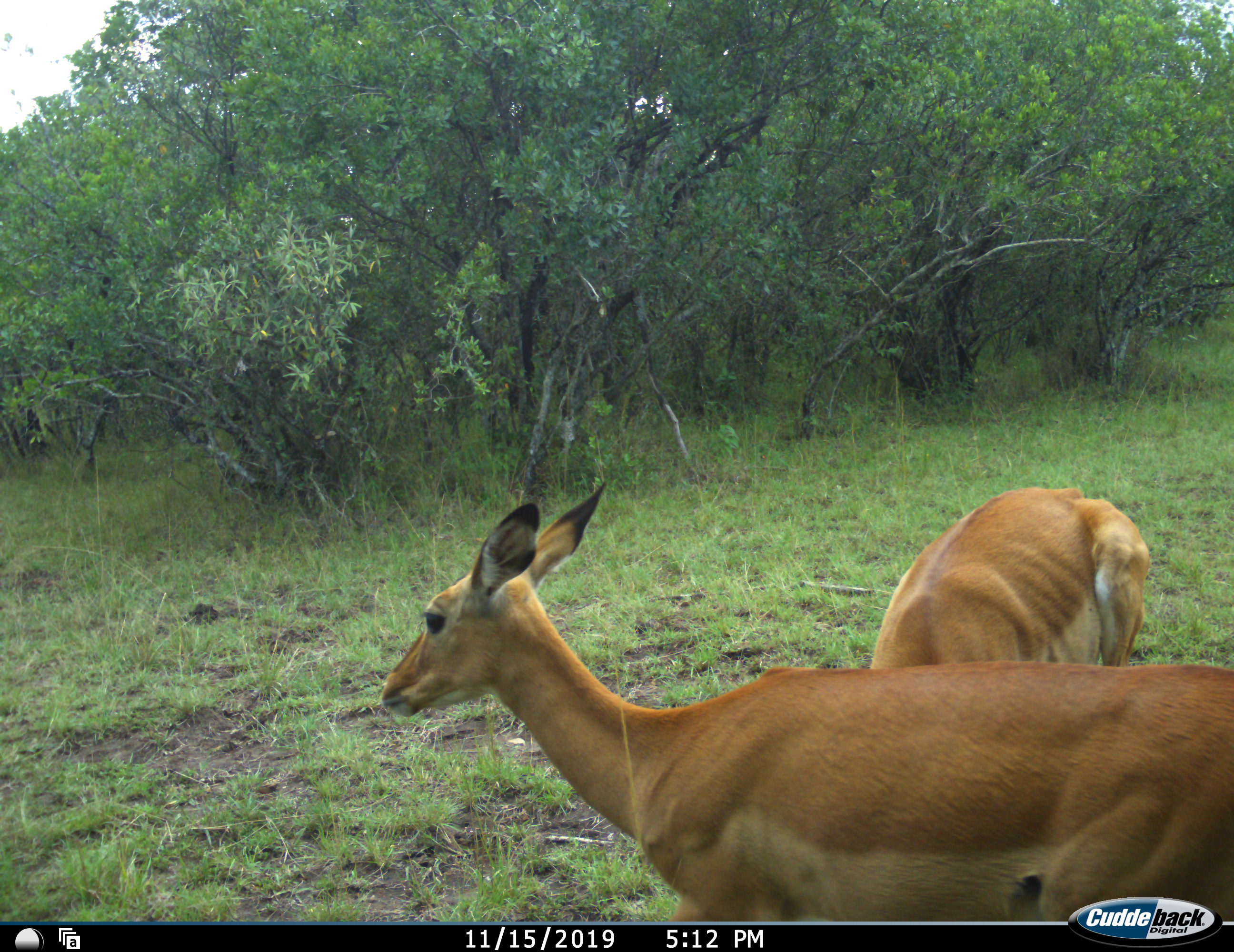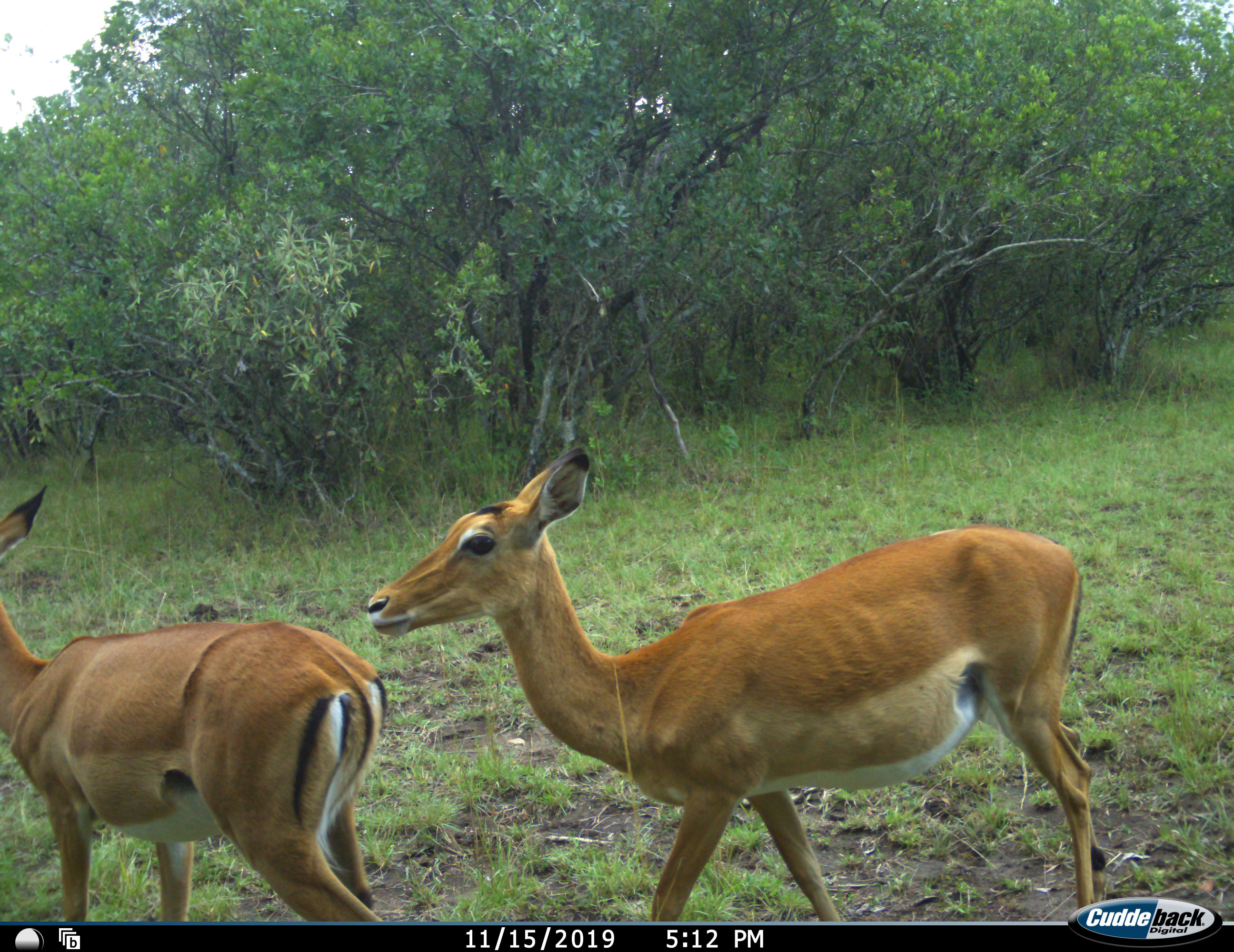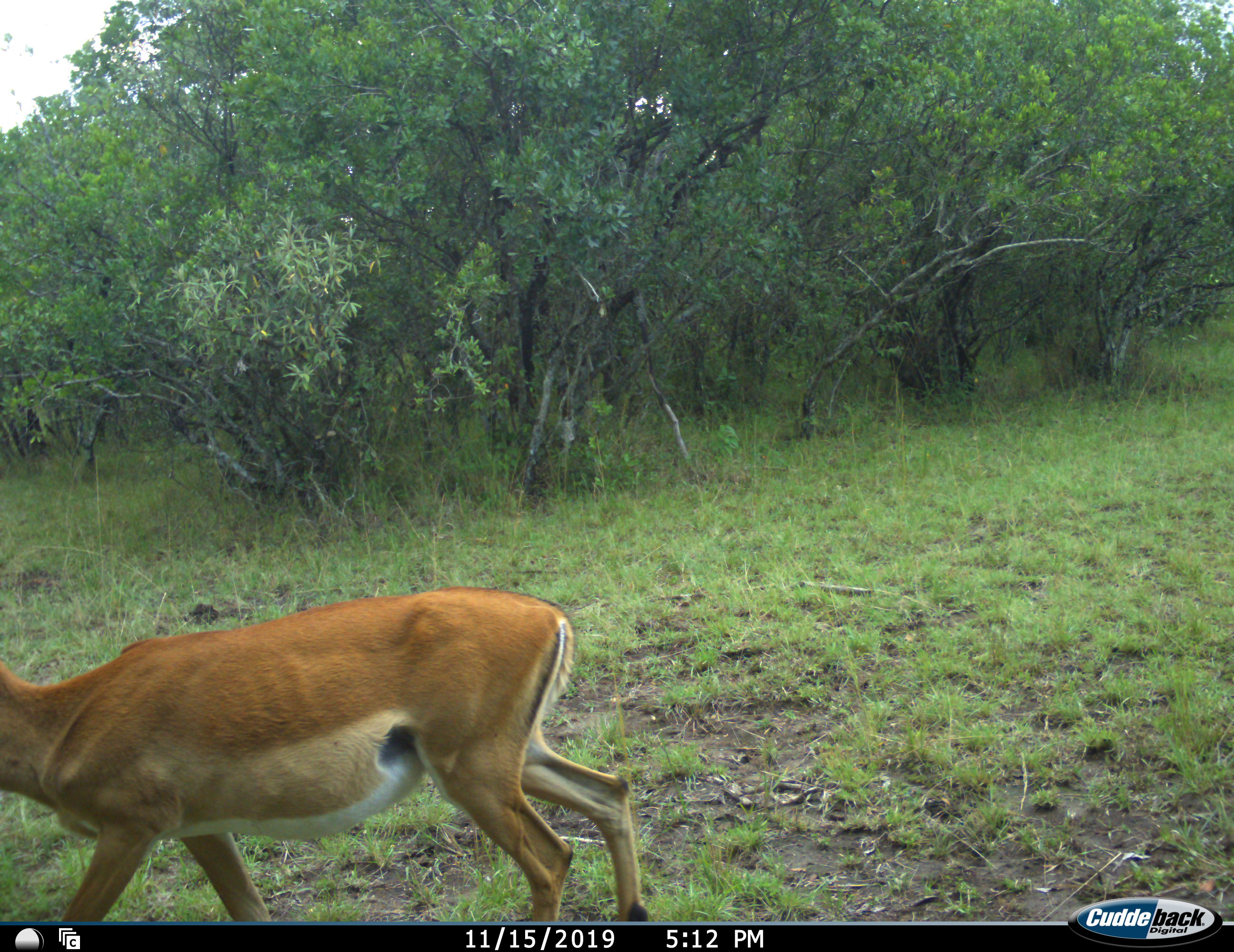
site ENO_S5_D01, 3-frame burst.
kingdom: Animalia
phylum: Chordata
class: Mammalia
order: Artiodactyla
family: Bovidae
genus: Aepyceros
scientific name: Aepyceros melampus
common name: impala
Impala (Aepyceros melampus), count 2. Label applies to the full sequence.